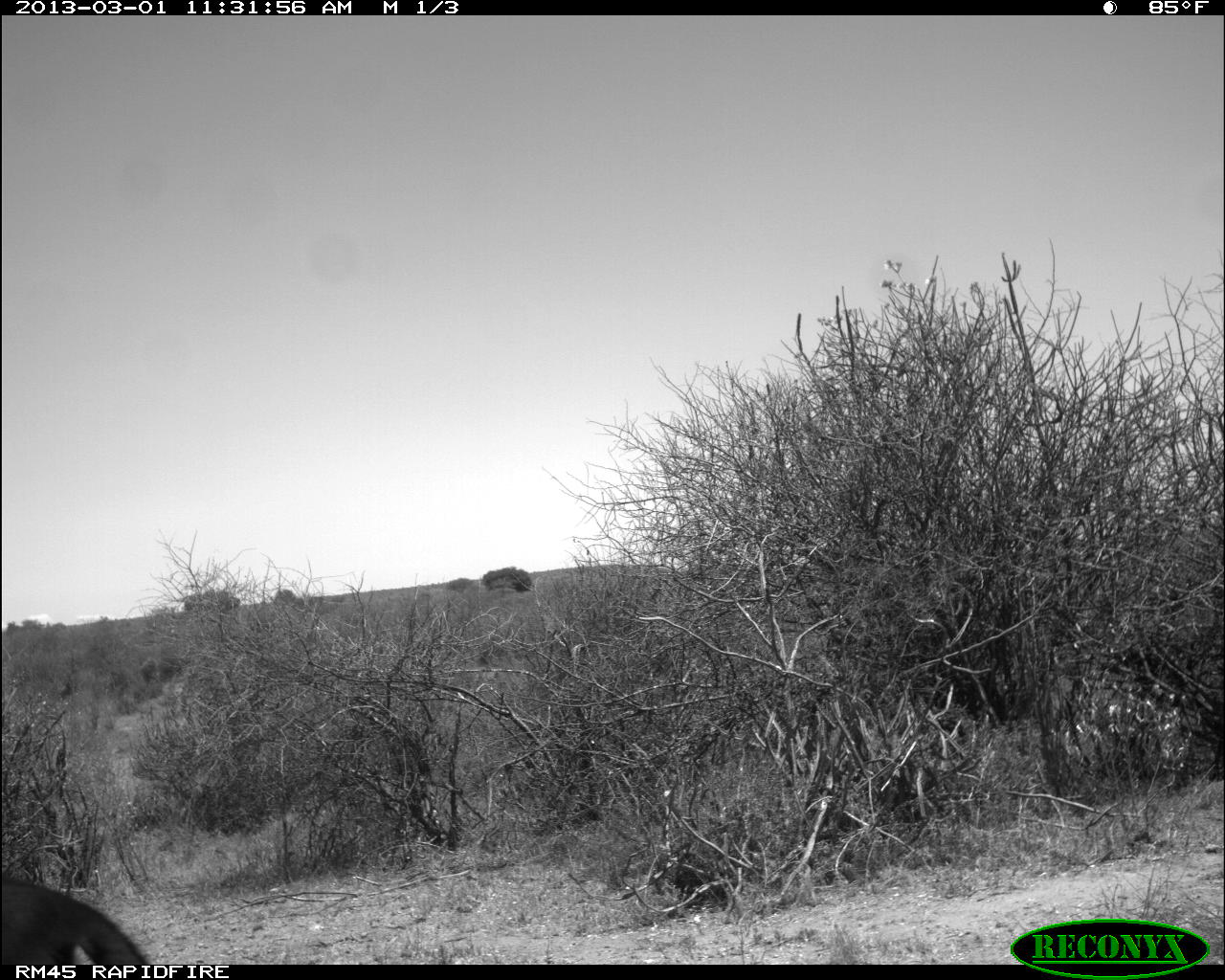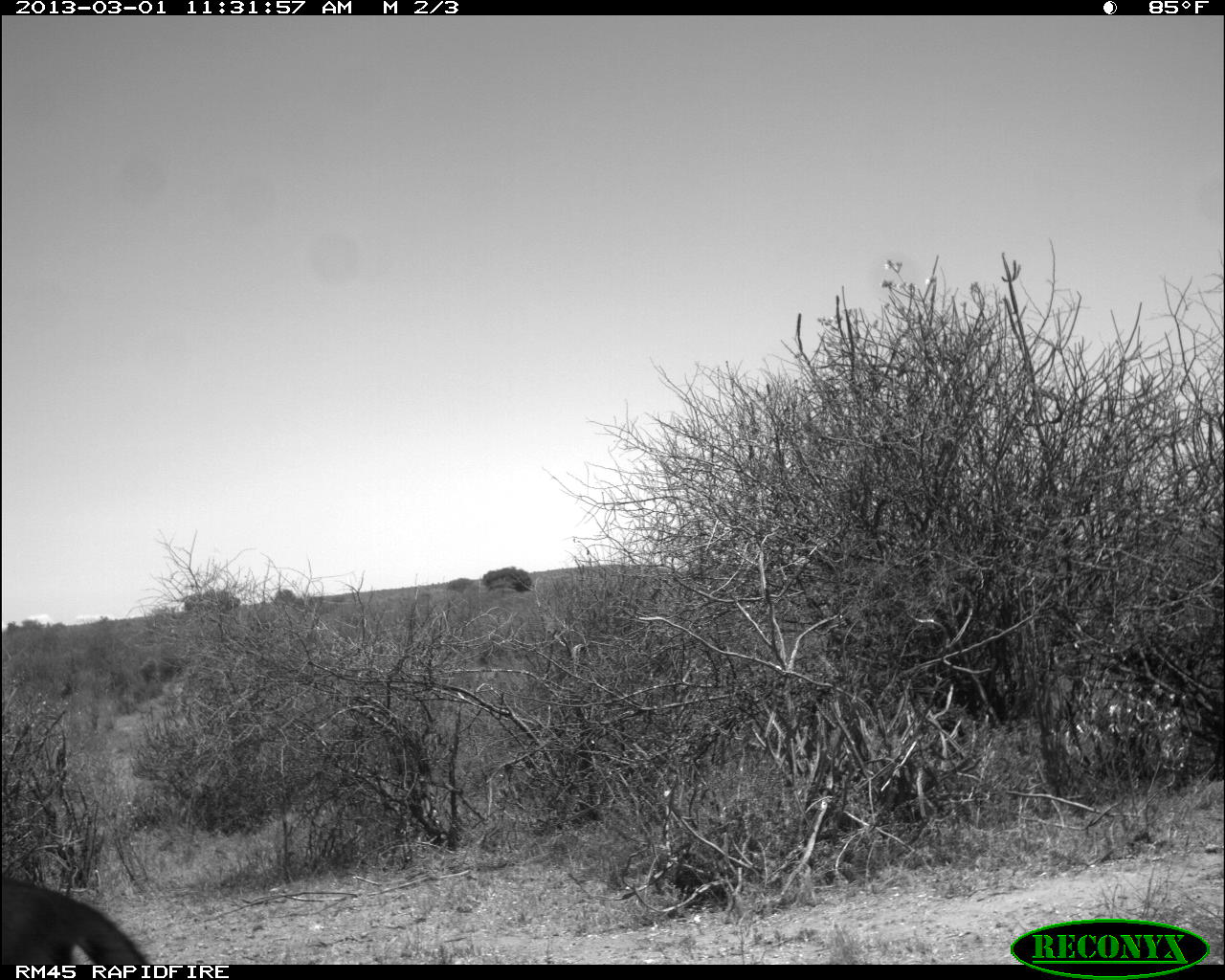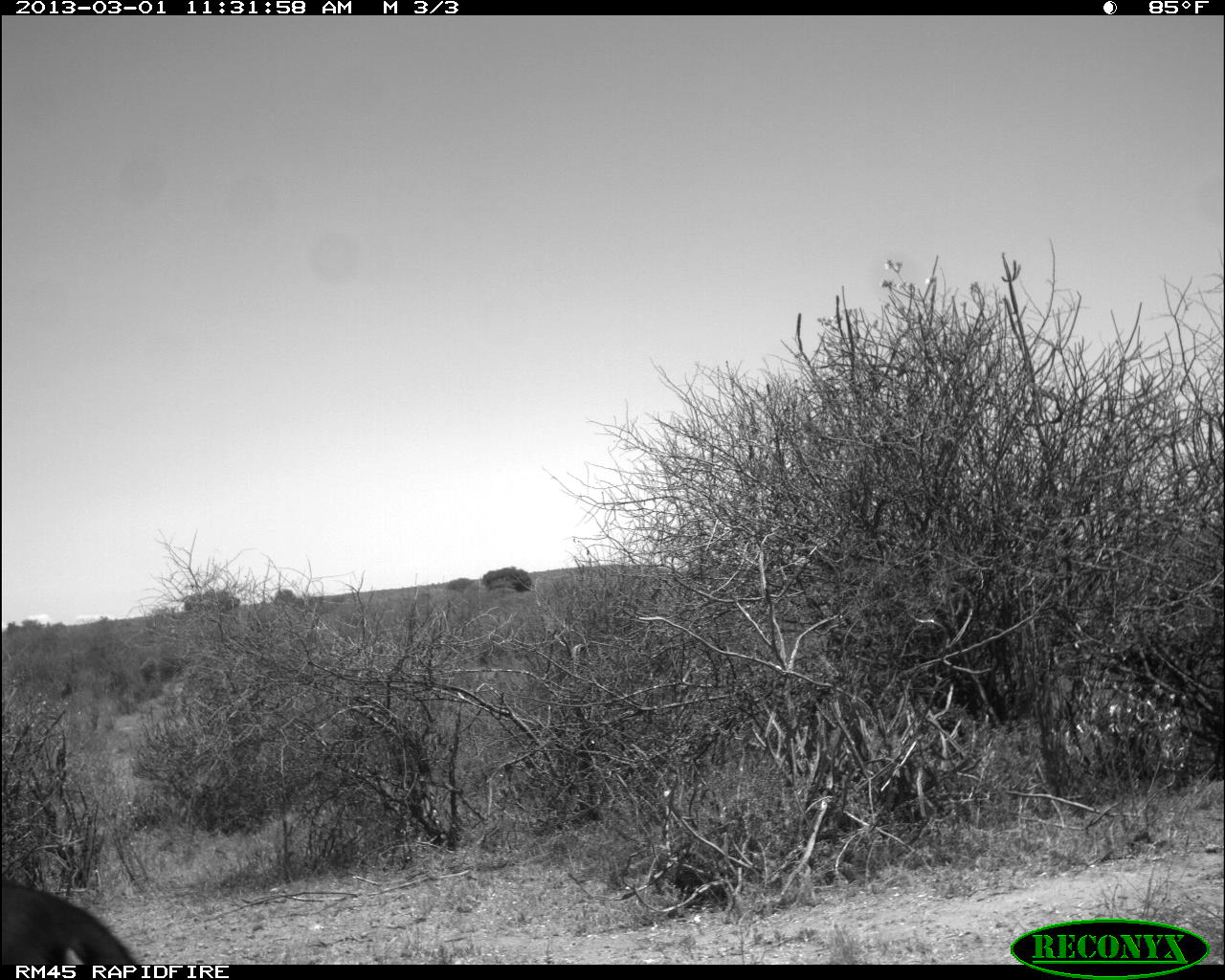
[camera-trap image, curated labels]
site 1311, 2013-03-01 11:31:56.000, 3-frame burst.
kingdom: Animalia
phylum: Chordata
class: Mammalia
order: Artiodactyla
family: Bovidae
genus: Aepyceros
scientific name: Aepyceros melampus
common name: impala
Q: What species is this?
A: Aepyceros melampus (impala).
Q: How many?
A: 1.